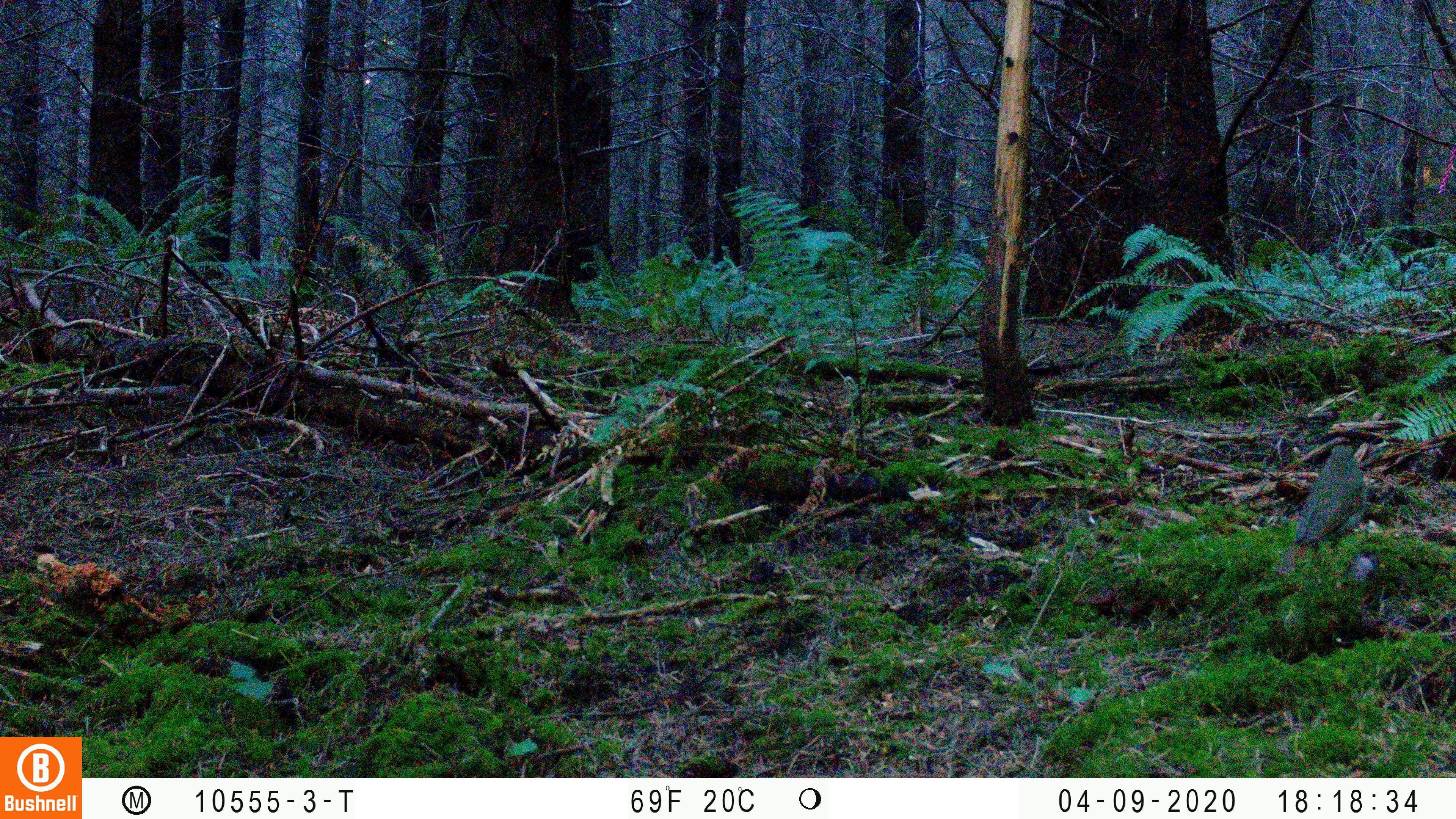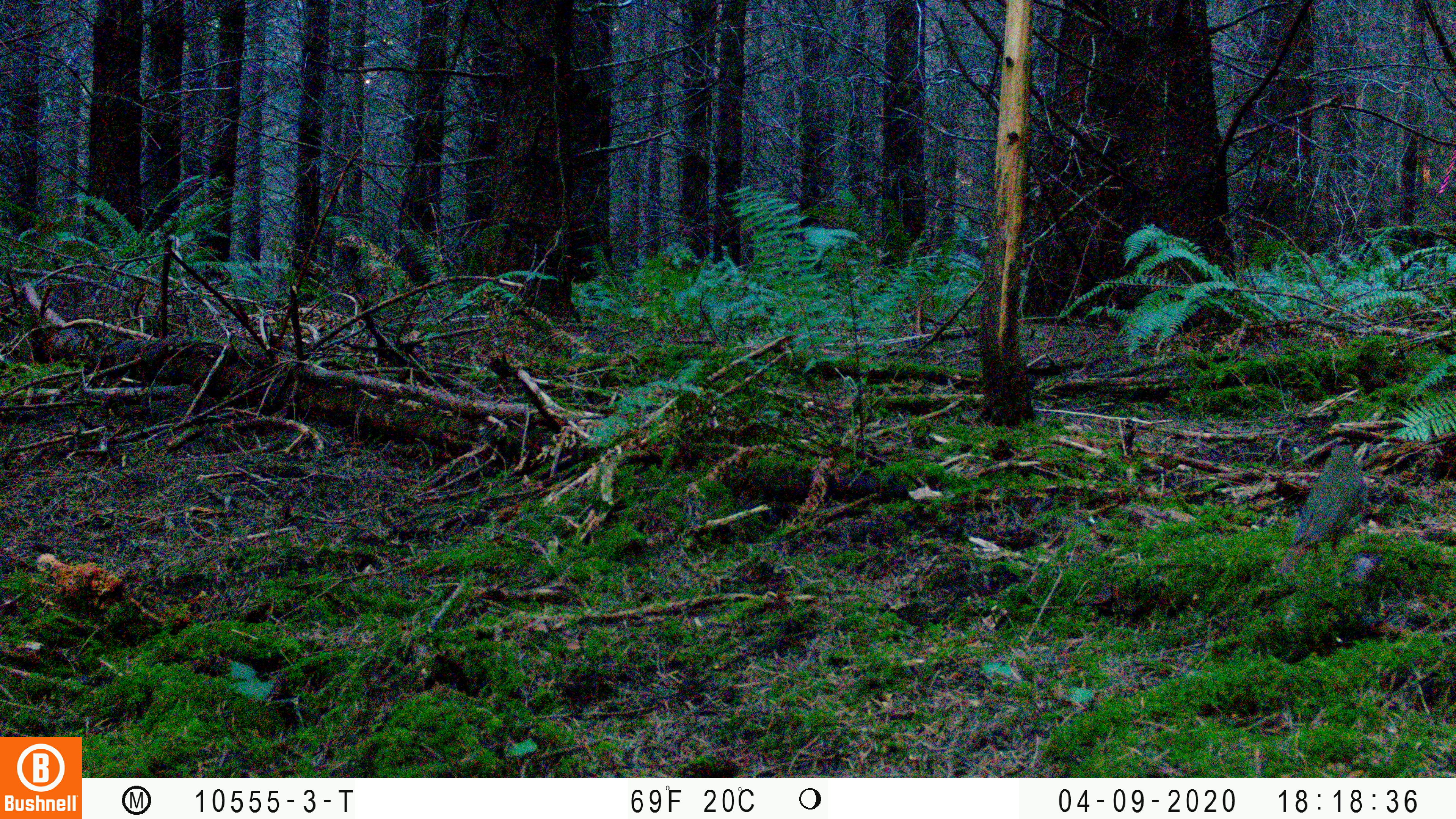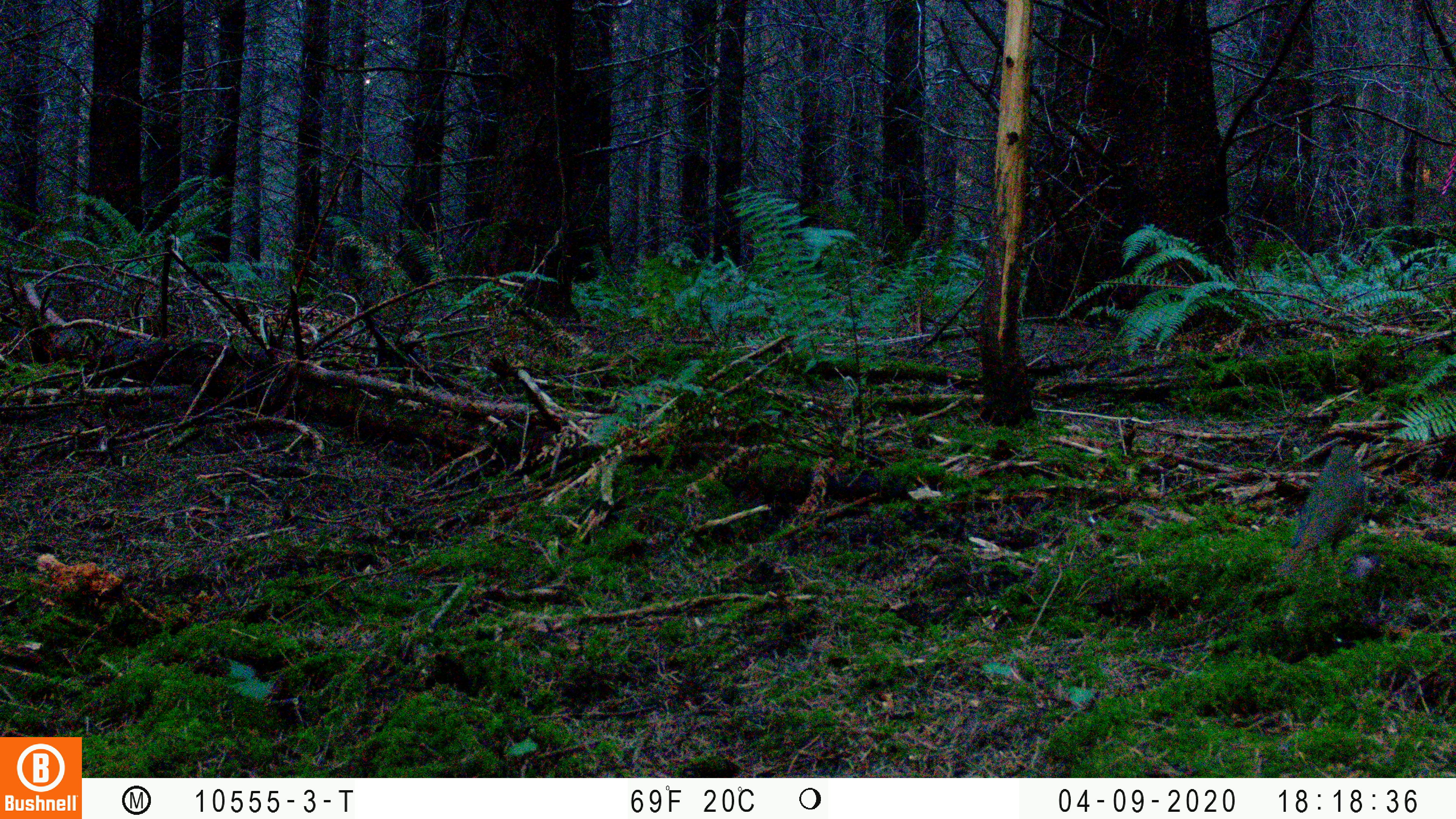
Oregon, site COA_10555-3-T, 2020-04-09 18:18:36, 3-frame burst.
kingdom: Animalia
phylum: Chordata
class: Aves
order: Passeriformes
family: Turdidae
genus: Ixoreus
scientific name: Ixoreus naevius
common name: varied thrush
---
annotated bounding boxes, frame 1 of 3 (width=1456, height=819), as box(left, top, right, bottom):
varied thrush: box(1284, 443, 1371, 566)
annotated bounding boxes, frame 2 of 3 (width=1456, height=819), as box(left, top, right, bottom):
varied thrush: box(1282, 442, 1369, 575)